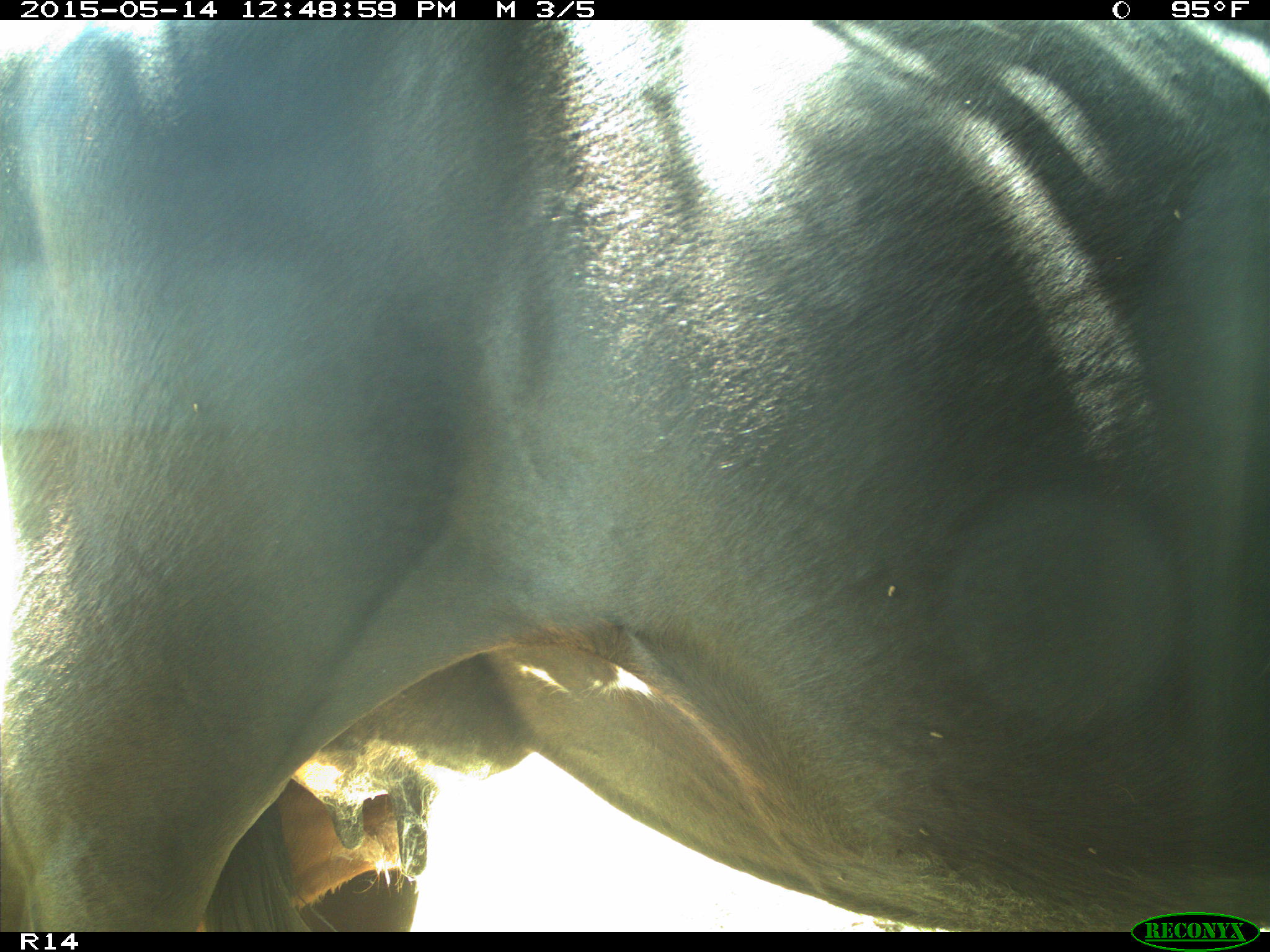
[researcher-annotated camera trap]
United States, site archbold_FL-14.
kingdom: Animalia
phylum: Chordata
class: Mammalia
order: Artiodactyla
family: Bovidae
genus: Bos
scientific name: Bos taurus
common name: domestic cow